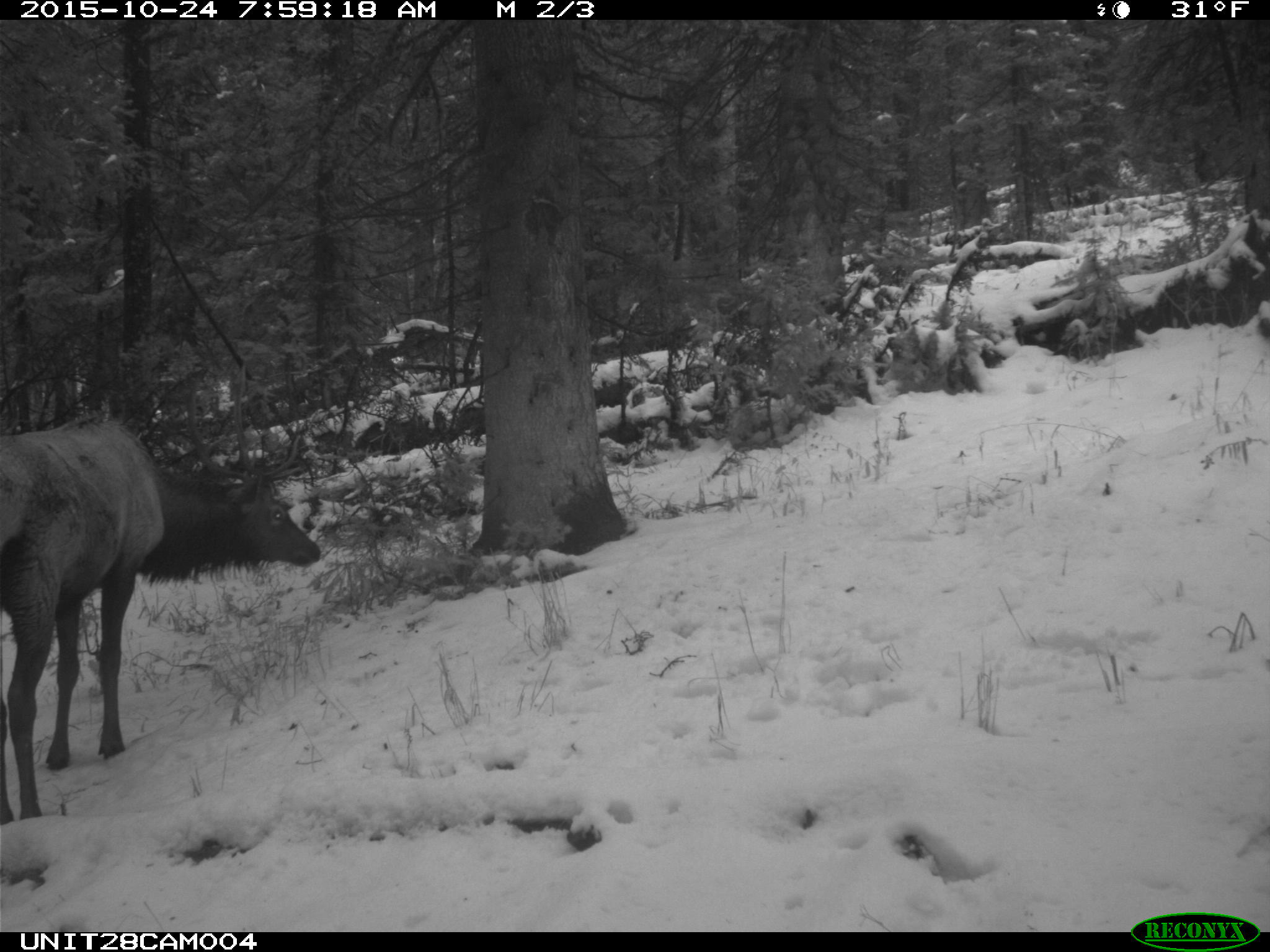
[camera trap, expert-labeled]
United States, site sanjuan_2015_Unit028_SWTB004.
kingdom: Animalia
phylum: Chordata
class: Mammalia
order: Artiodactyla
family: Cervidae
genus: Cervus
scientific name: Cervus elaphus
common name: red deer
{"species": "Cervus elaphus (red deer)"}